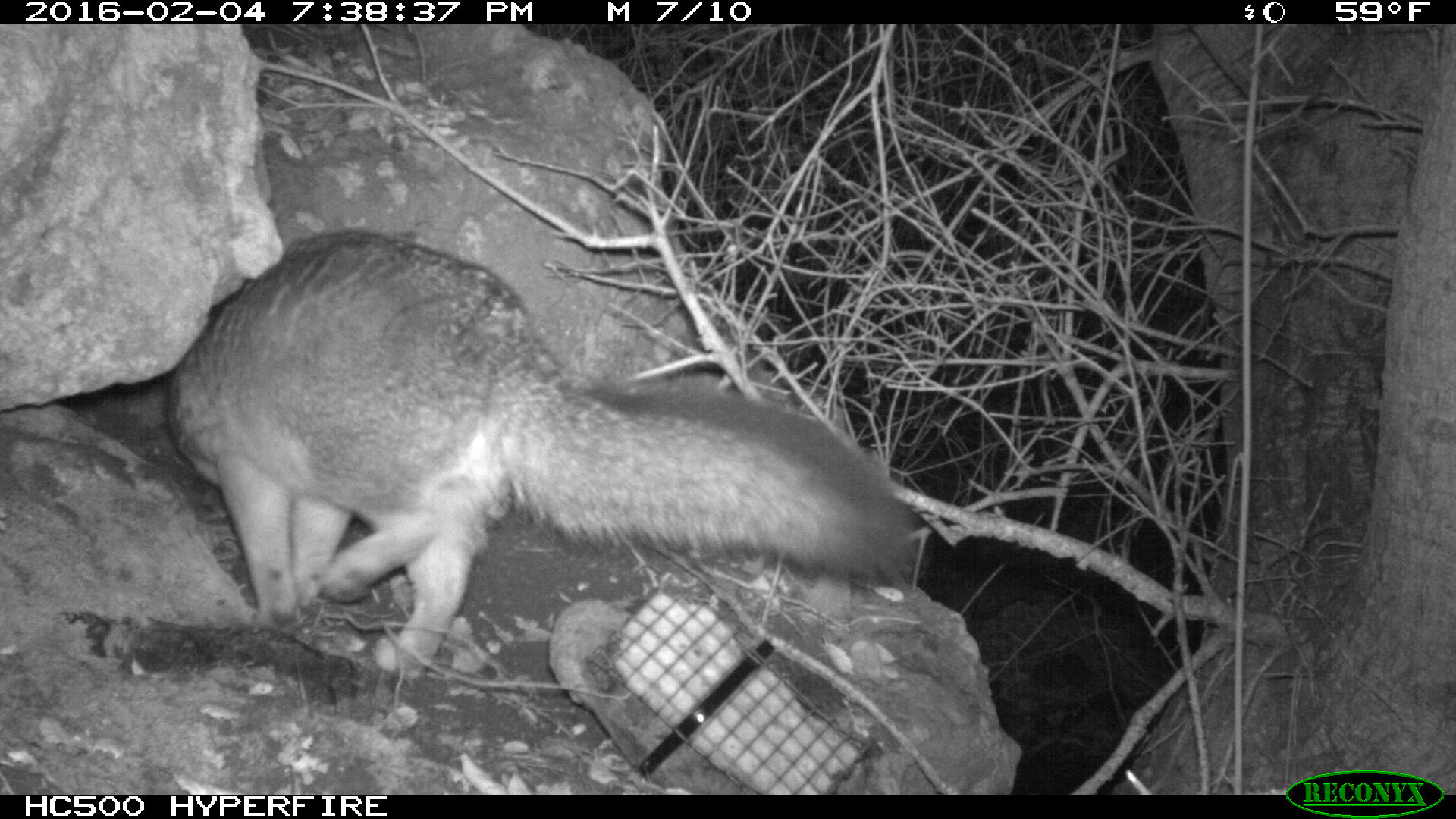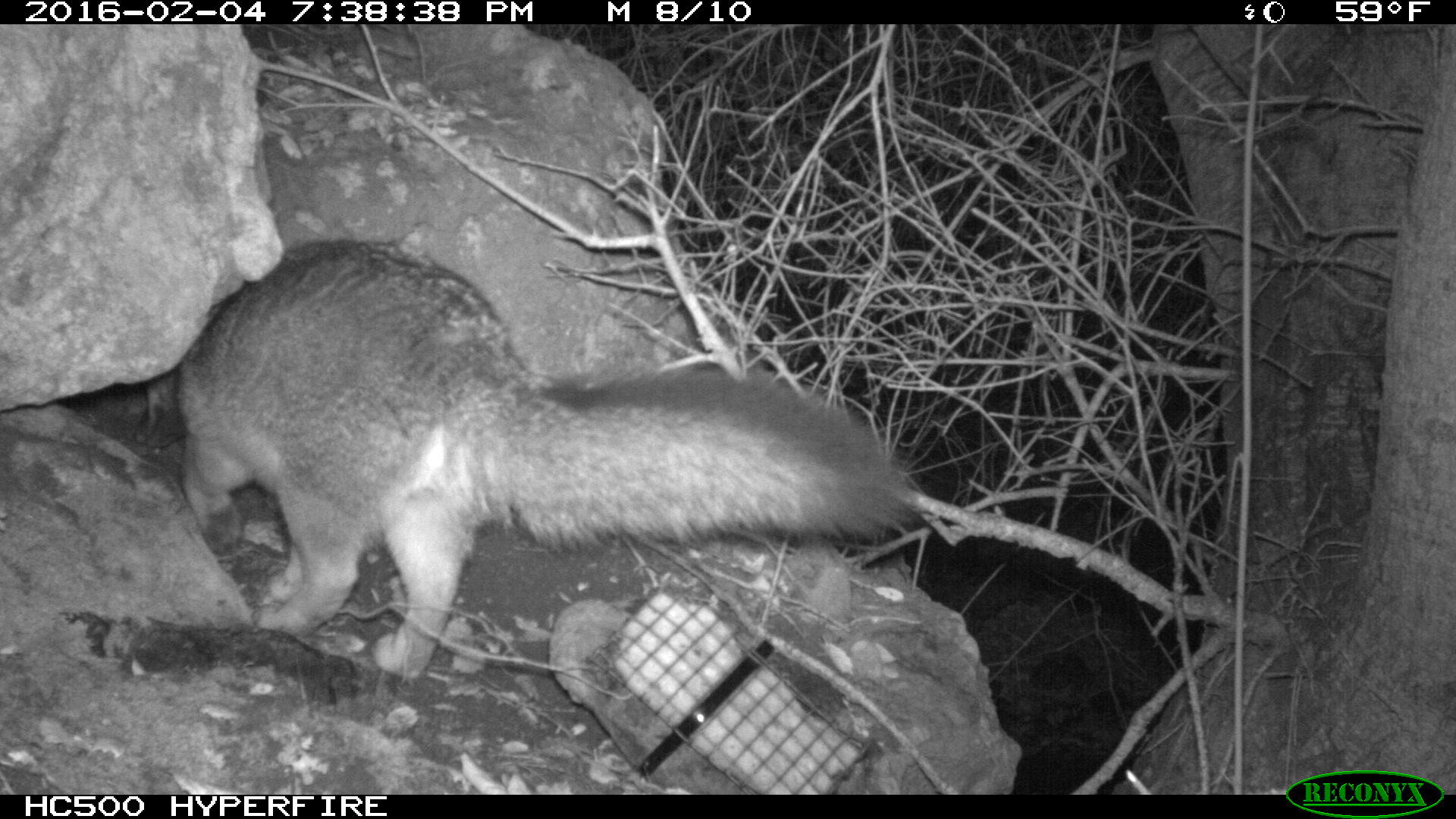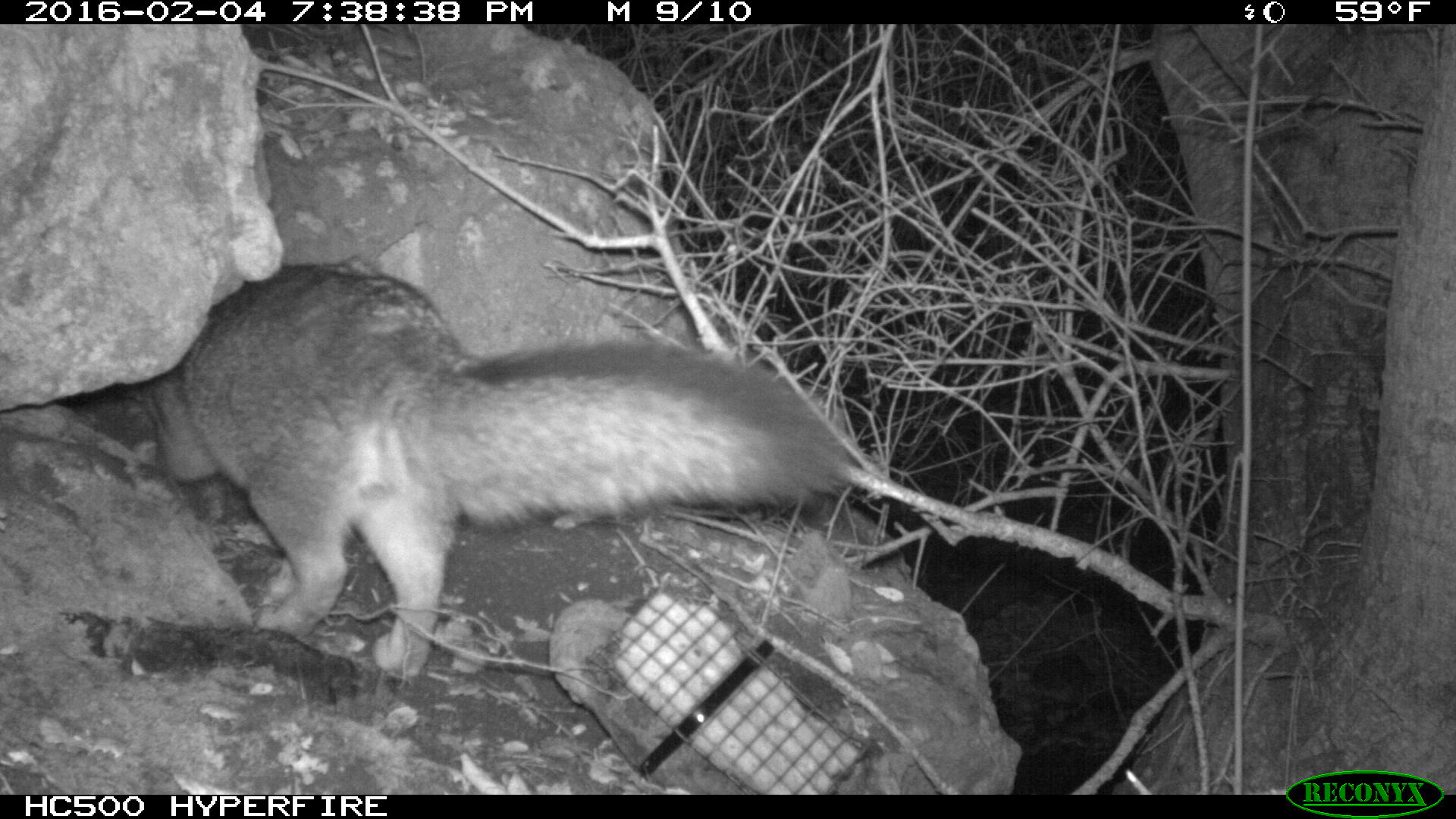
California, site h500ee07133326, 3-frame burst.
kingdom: Animalia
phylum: Chordata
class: Mammalia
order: Carnivora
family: Canidae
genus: Urocyon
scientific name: Urocyon littoralis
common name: island fox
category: fox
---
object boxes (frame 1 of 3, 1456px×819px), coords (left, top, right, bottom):
fox: (168, 229, 915, 680)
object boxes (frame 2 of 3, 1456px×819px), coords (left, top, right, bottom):
fox: (175, 240, 910, 674)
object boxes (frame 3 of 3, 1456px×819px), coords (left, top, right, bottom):
fox: (155, 262, 847, 678)